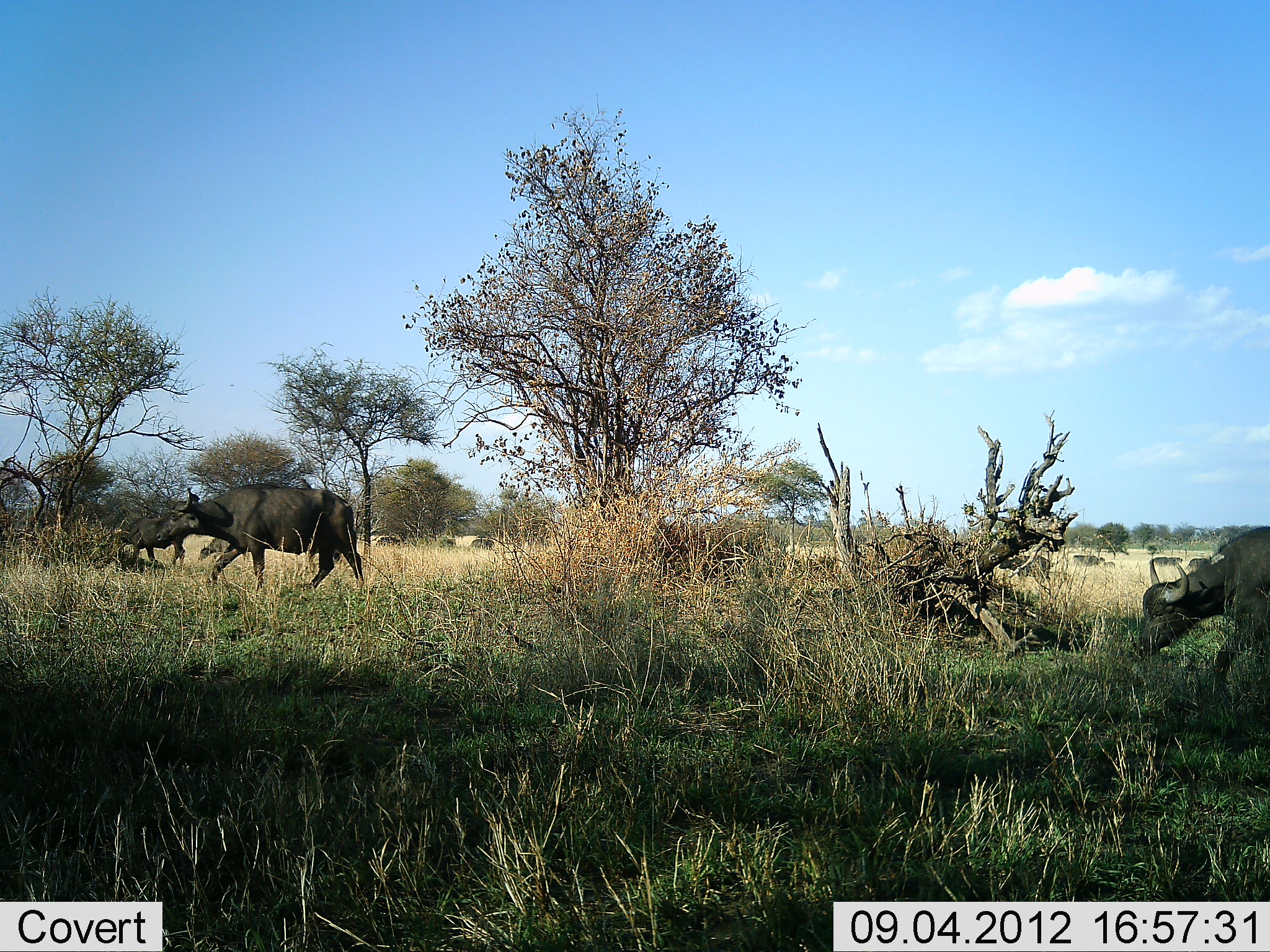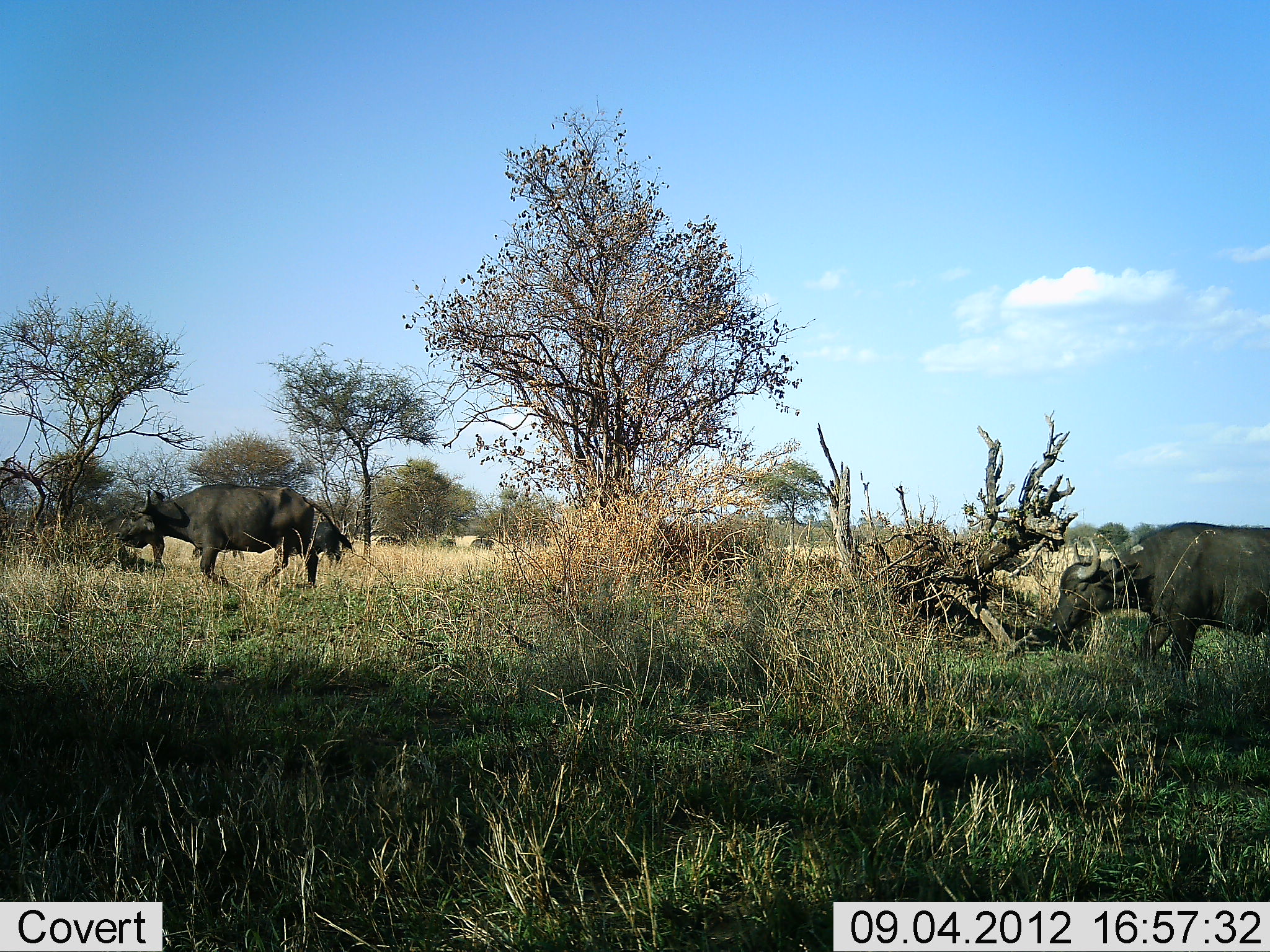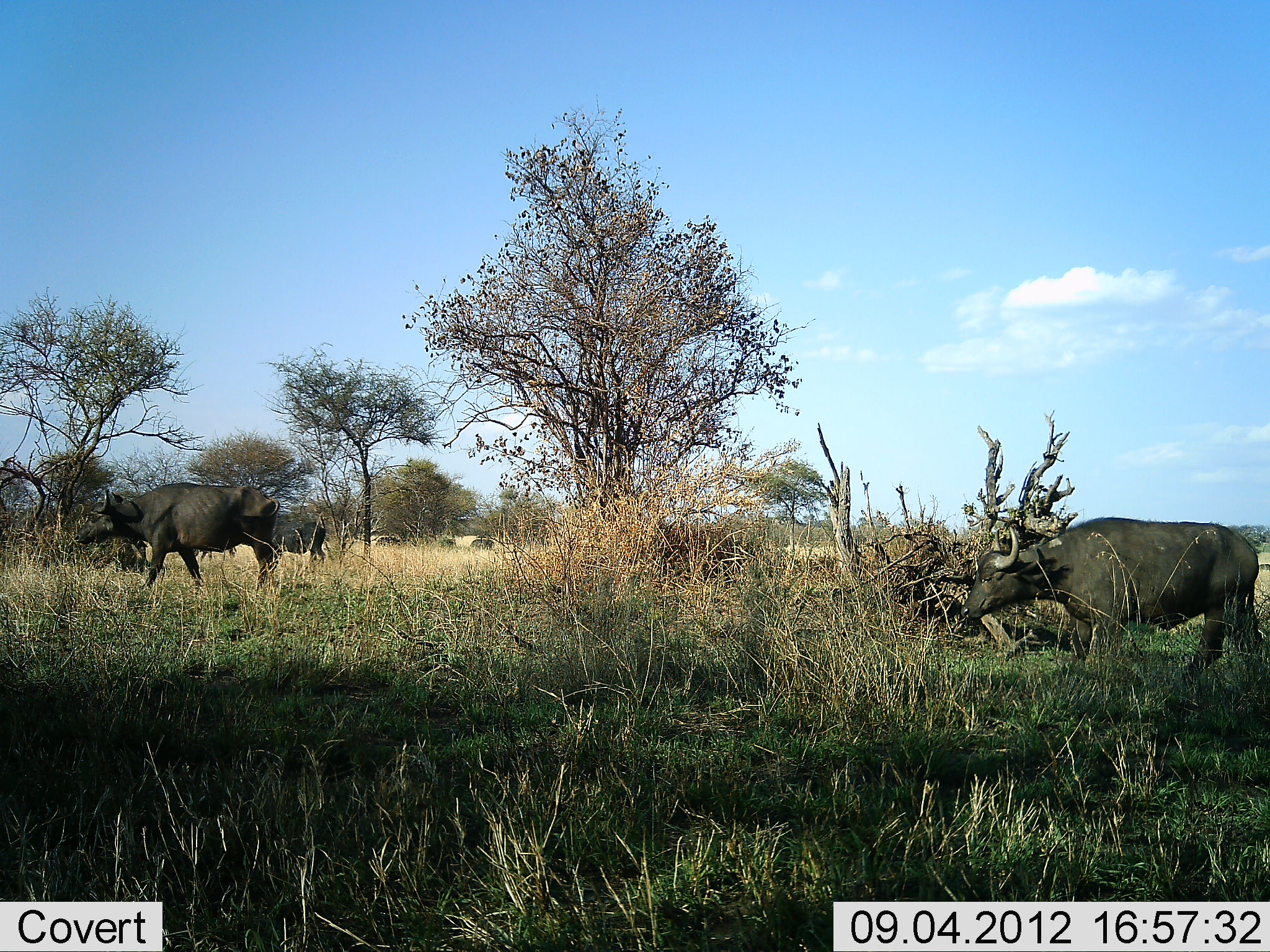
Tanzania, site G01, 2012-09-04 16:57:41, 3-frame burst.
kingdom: Animalia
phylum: Chordata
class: Mammalia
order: Artiodactyla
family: Bovidae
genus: Syncerus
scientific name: Syncerus caffer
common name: cape buffalo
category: buffalo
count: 5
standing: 20%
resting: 0%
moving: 100%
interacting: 0%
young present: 0%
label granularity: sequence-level